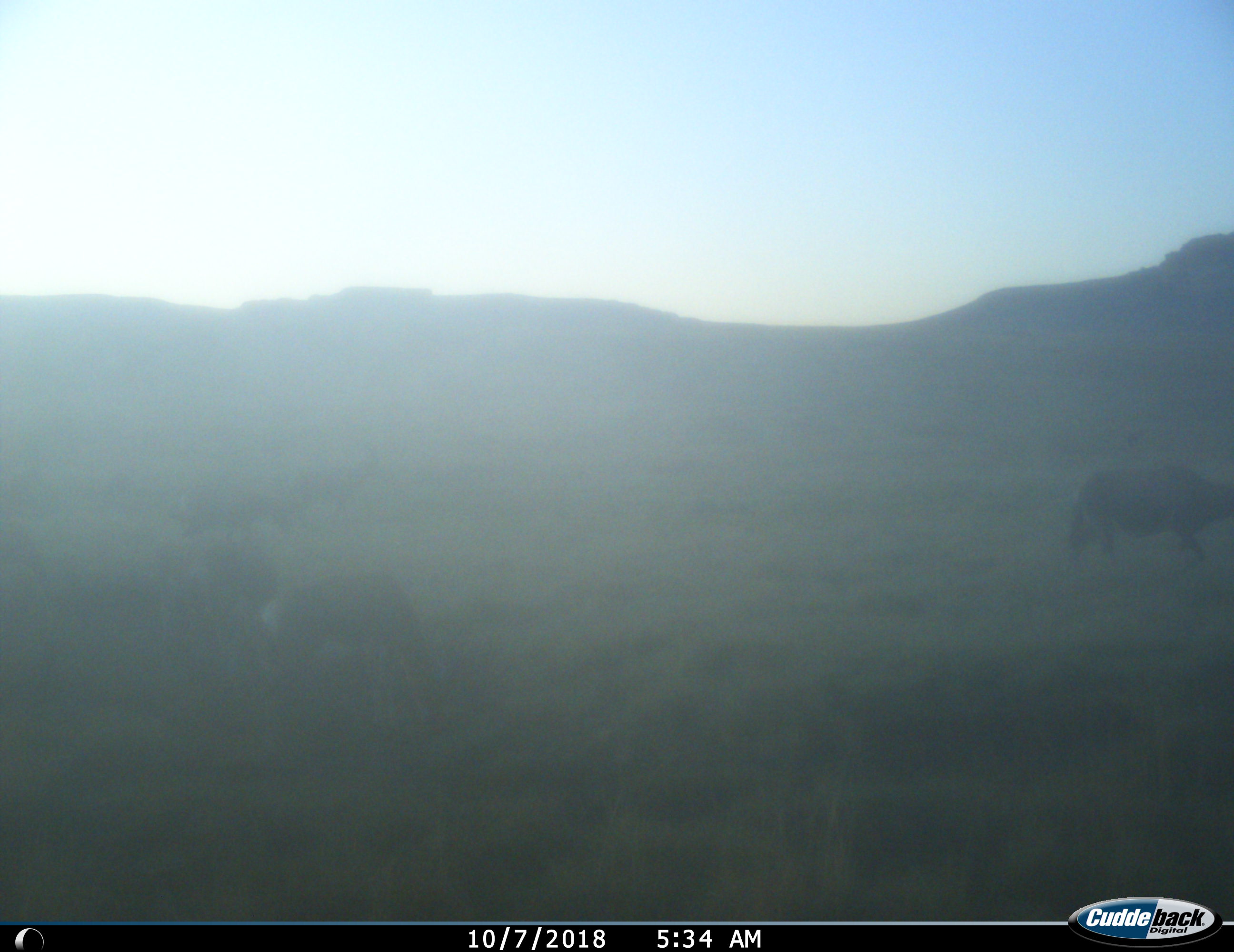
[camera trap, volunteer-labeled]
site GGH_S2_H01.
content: unidentified animal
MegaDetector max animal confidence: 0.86